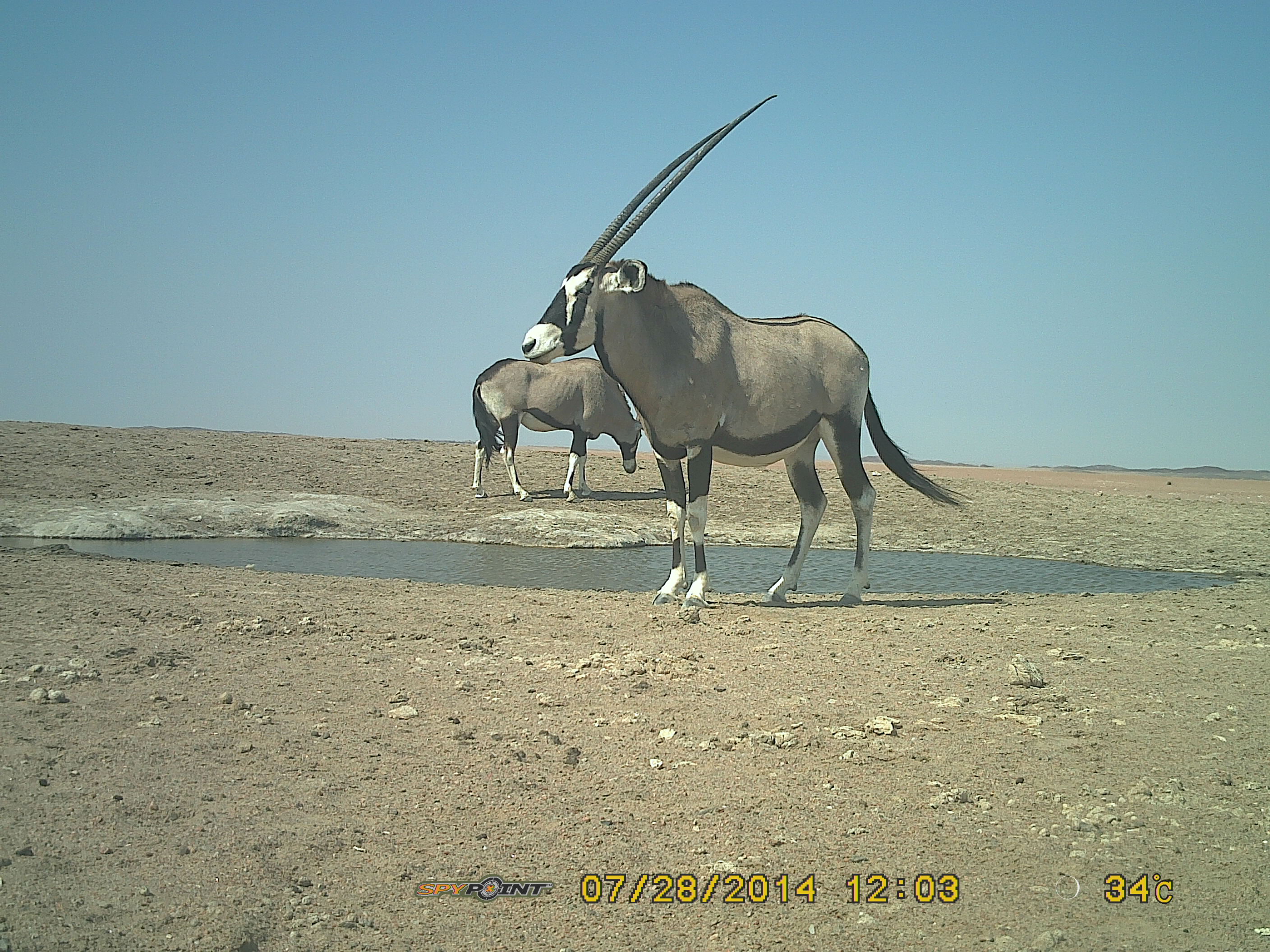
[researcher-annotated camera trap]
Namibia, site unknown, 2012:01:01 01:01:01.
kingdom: Animalia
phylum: Chordata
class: Mammalia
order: Artiodactyla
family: Bovidae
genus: Oryx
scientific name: Oryx gazella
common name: gemsbok